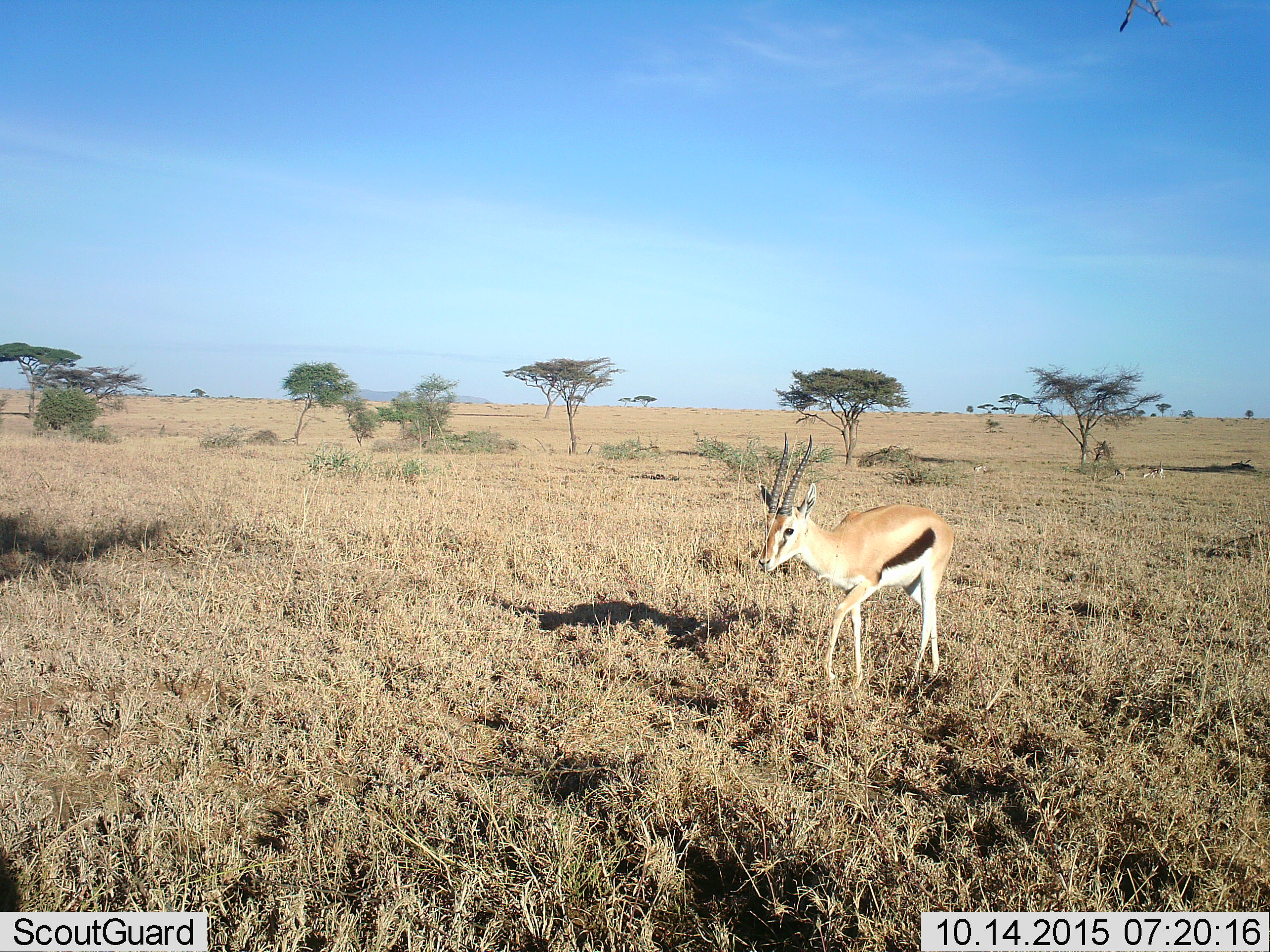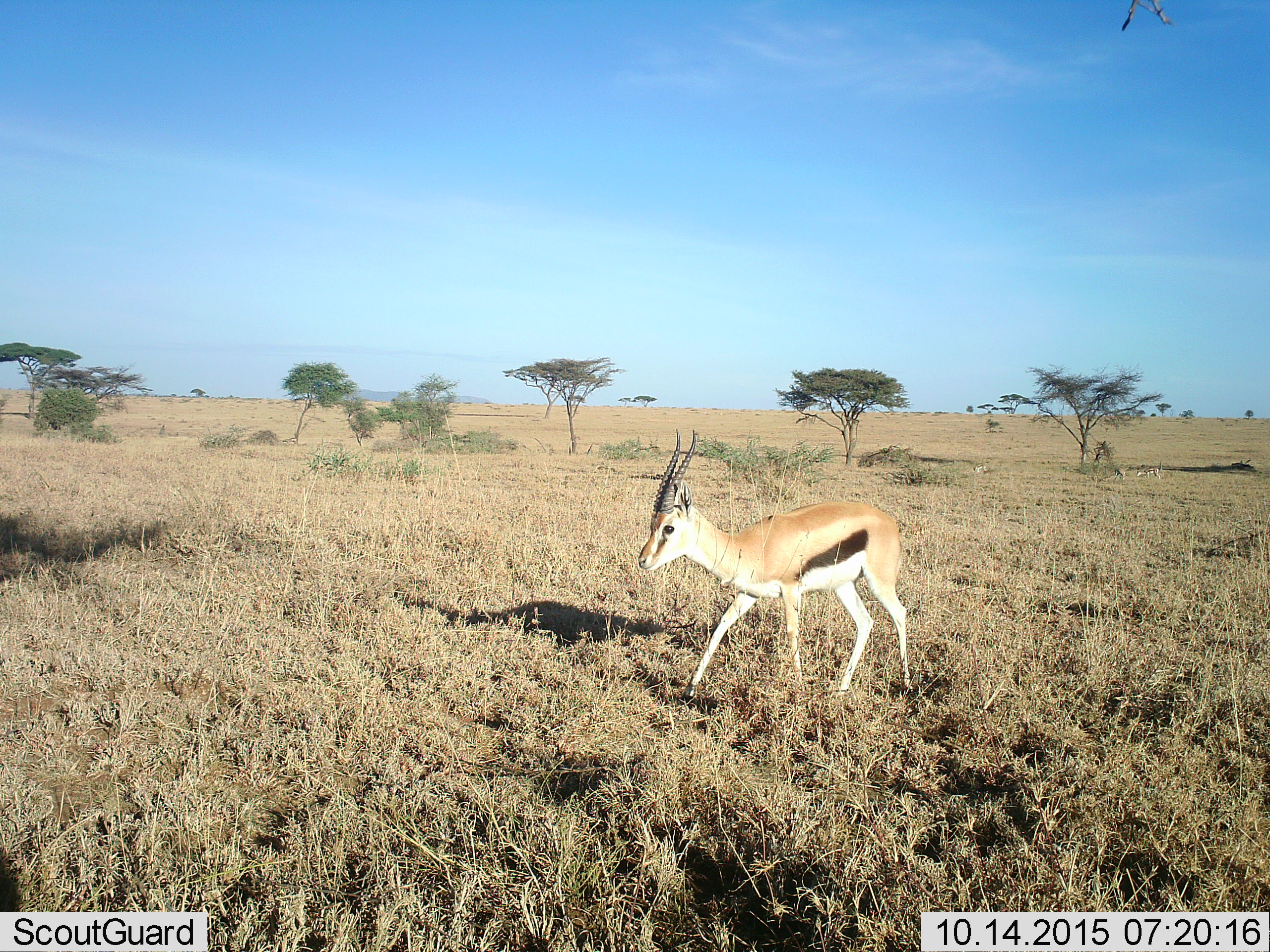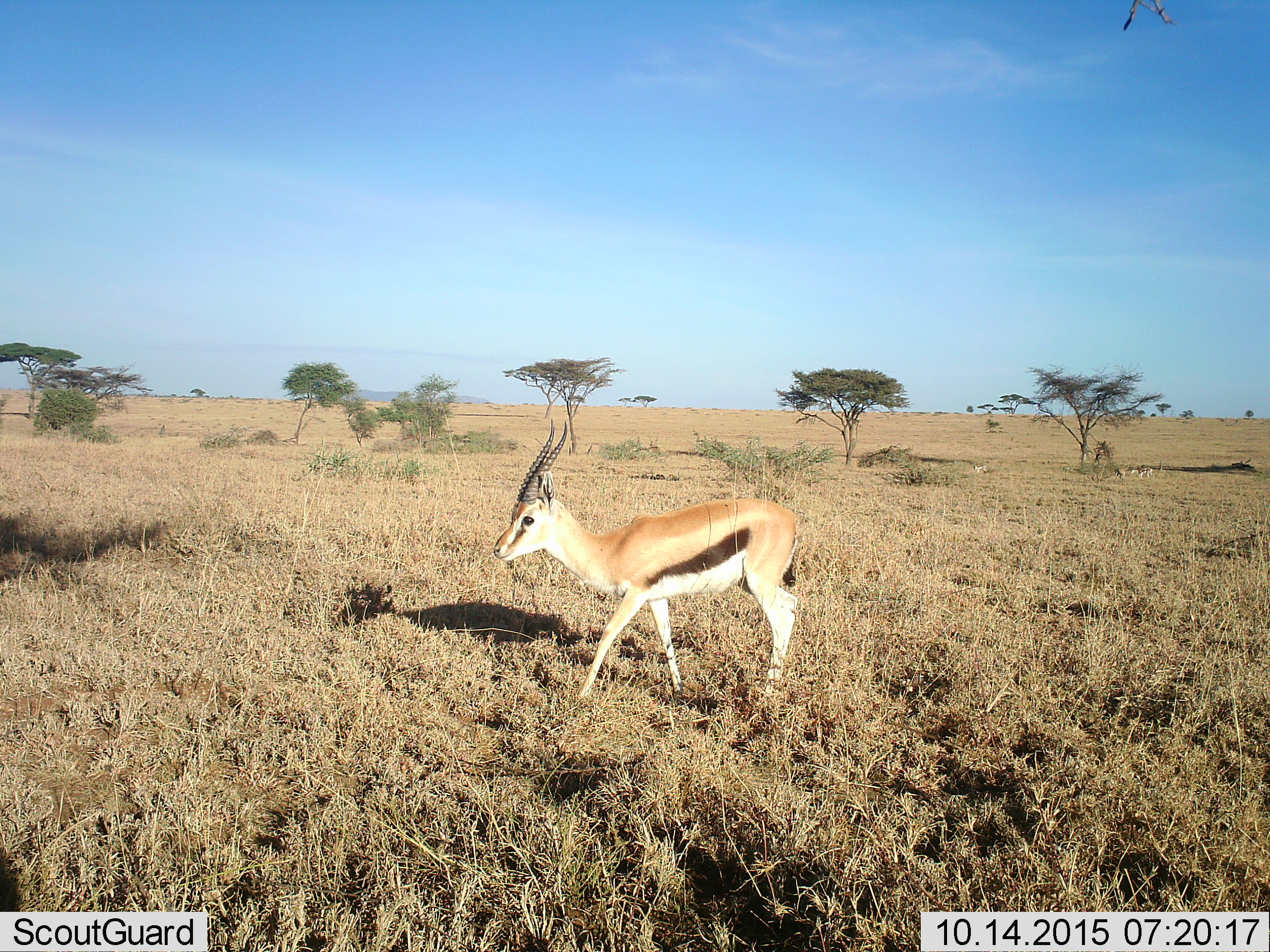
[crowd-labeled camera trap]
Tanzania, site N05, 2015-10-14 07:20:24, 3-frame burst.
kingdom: Animalia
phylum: Chordata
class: Mammalia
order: Artiodactyla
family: Bovidae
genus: Eudorcas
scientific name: Eudorcas thomsonii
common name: thomson's gazelle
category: gazellethomsons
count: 1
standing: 33%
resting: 0%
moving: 89%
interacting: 0%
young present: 0%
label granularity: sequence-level